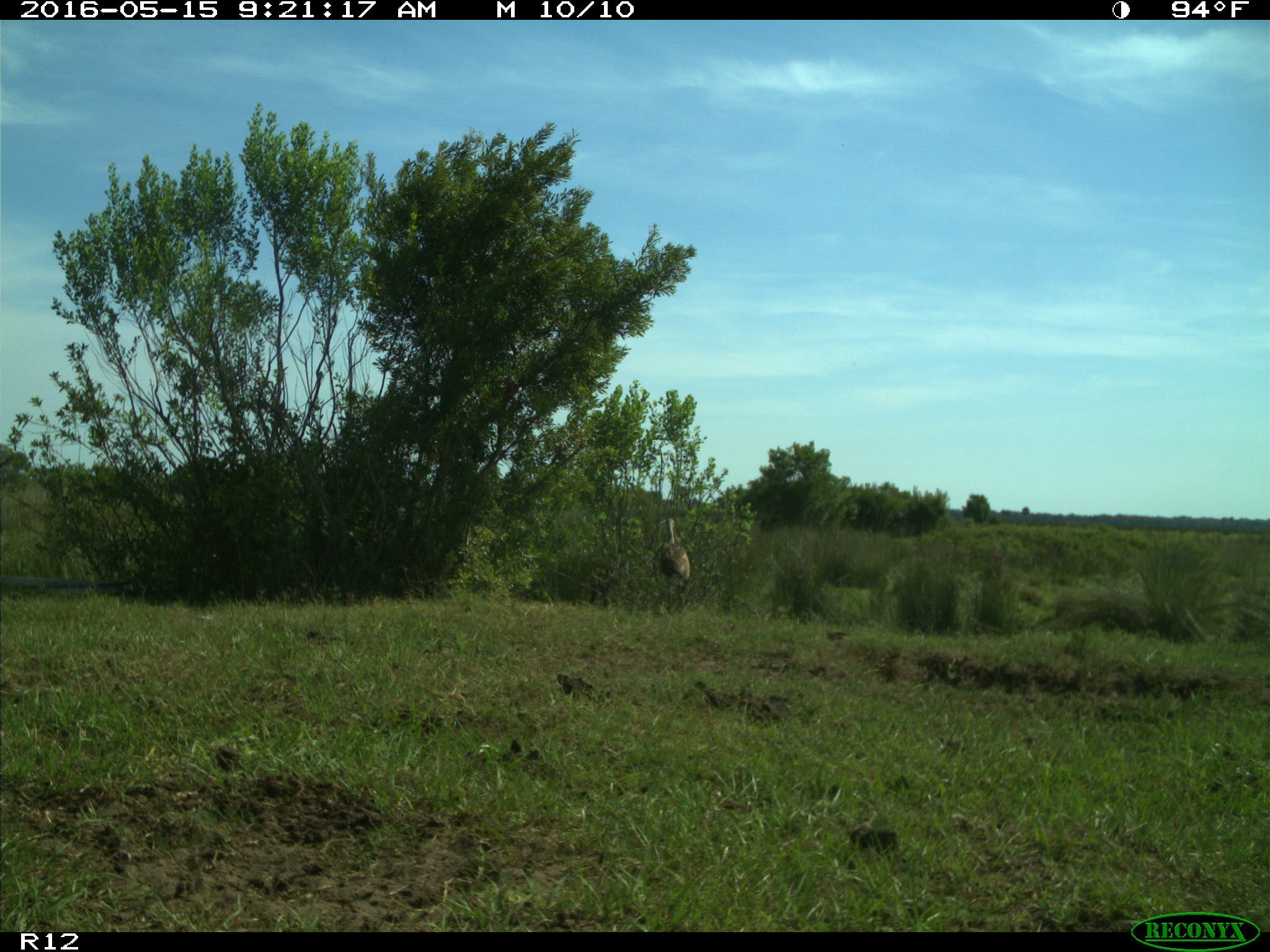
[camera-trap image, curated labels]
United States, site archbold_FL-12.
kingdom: Animalia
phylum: Chordata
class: Aves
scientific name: Aves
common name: birds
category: unidentified bird